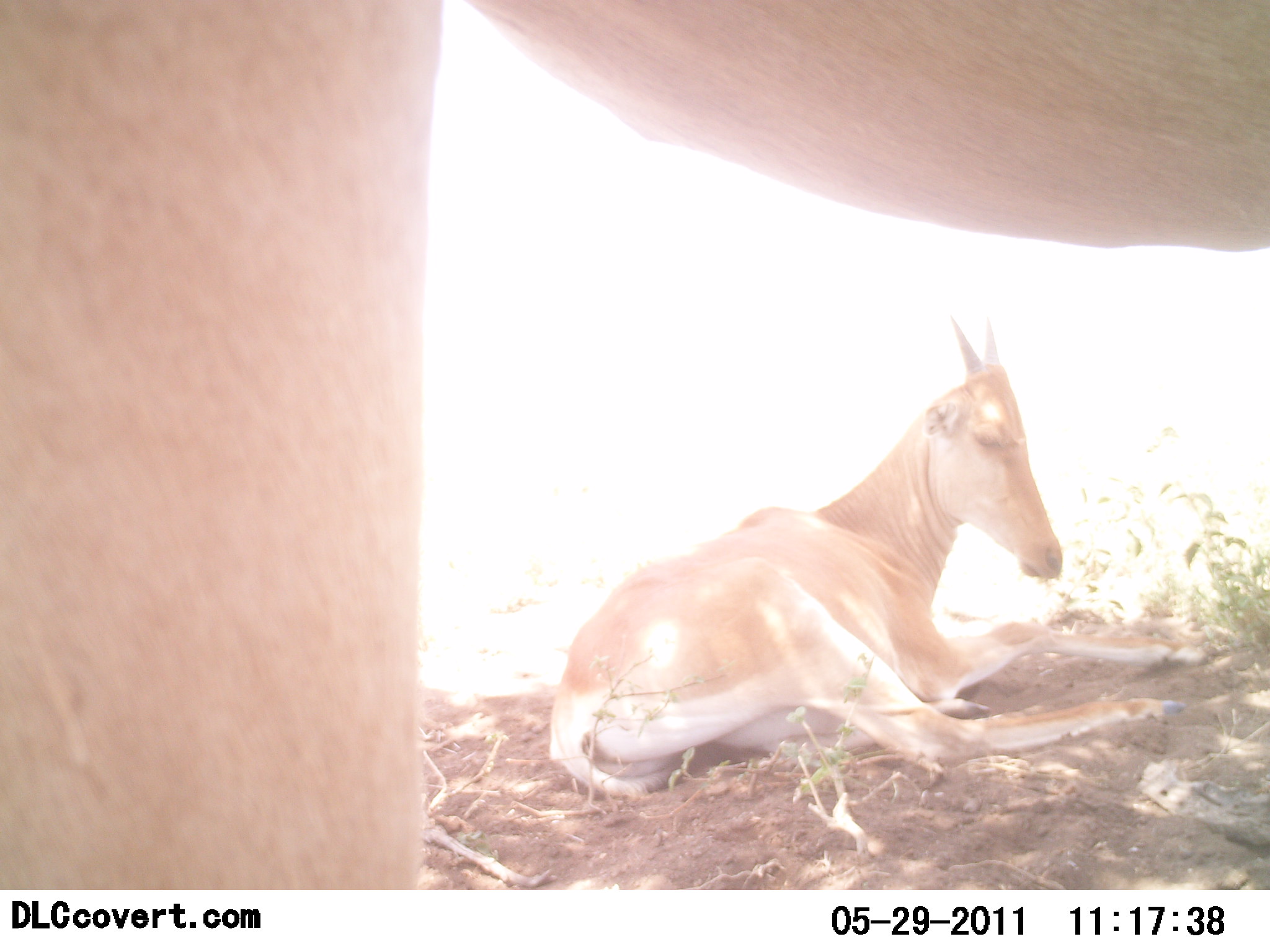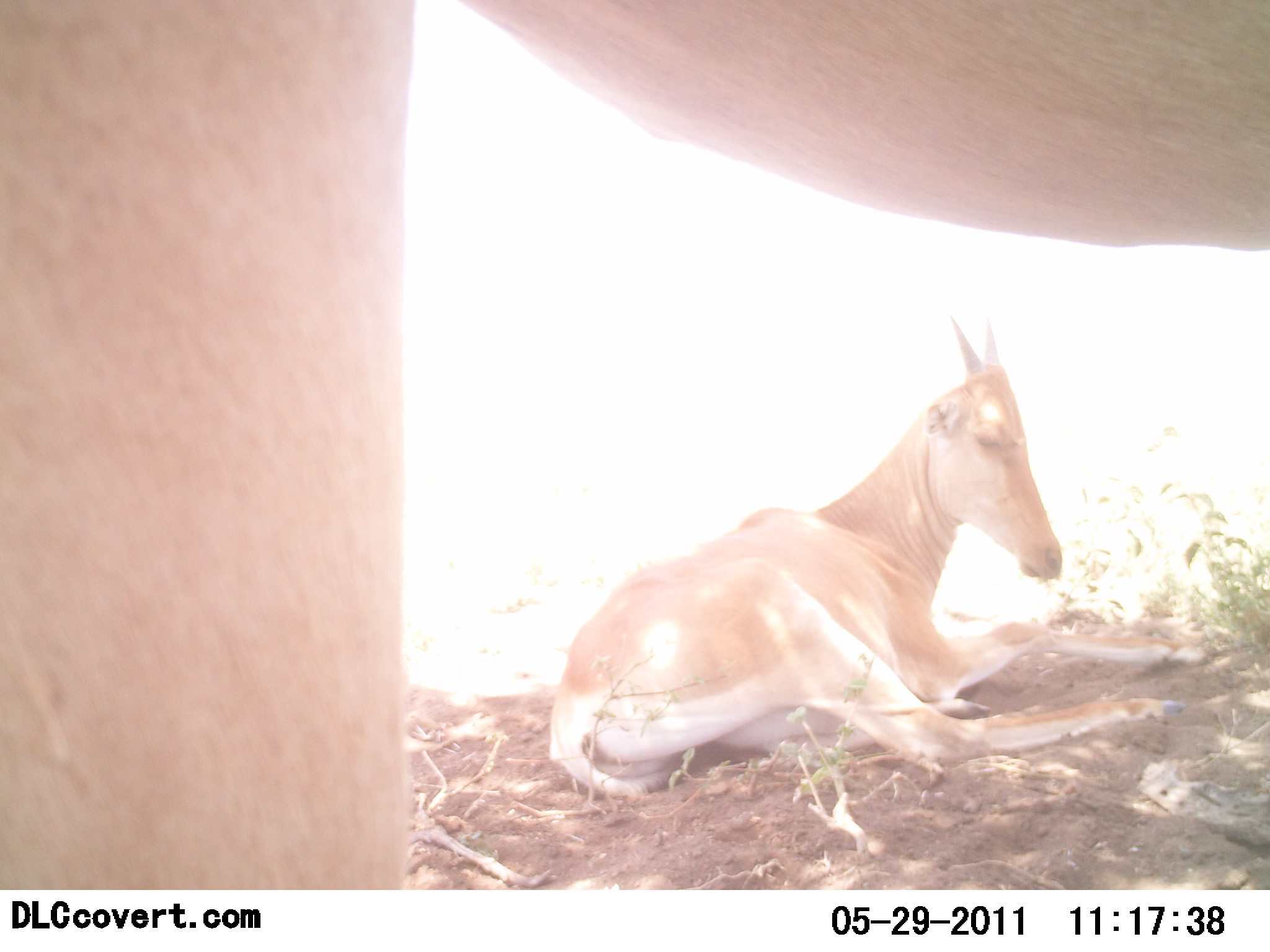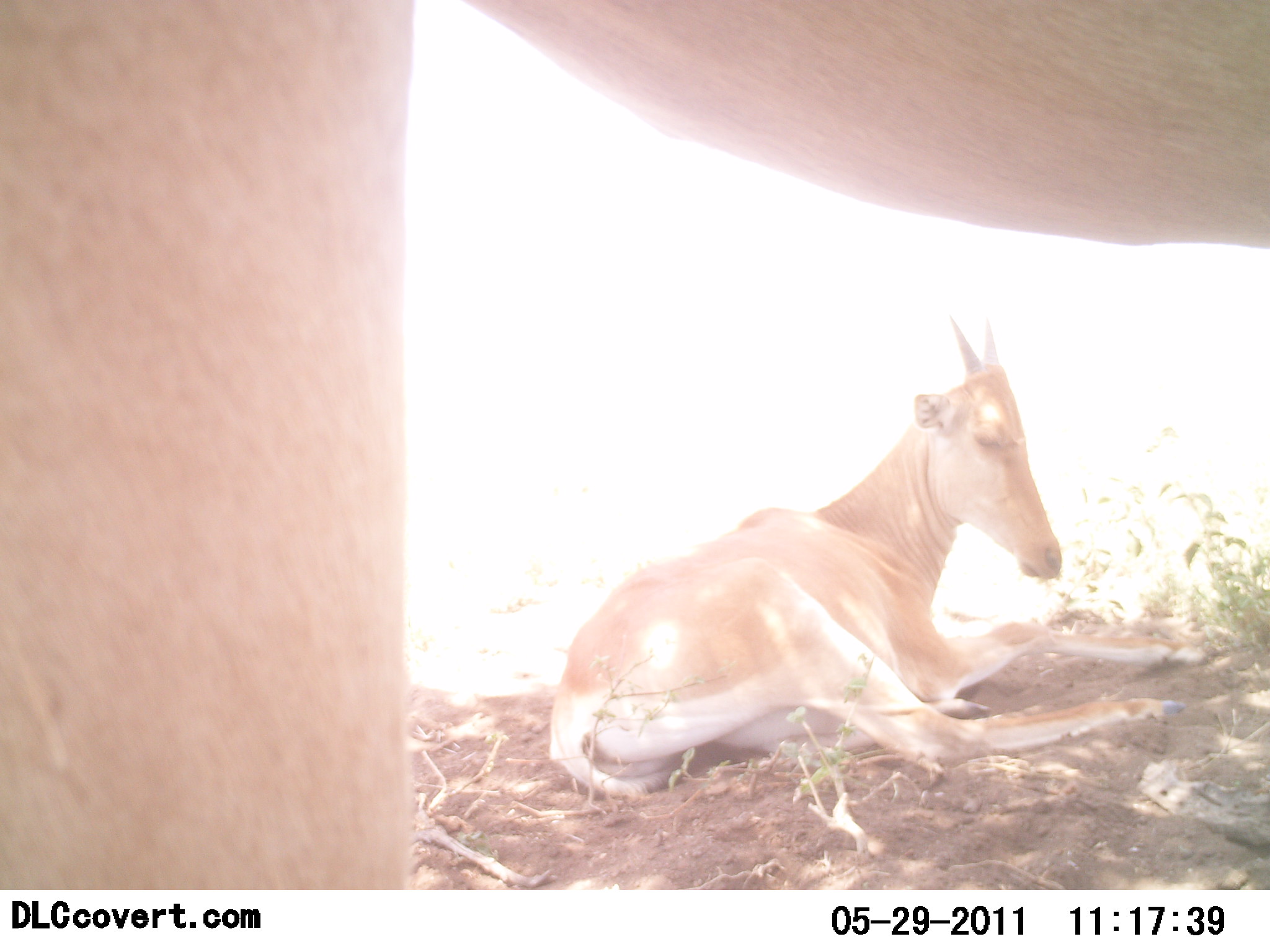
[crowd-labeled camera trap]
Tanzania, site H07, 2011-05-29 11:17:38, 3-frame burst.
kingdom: Animalia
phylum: Chordata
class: Mammalia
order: Artiodactyla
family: Bovidae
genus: Alcelaphus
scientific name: Alcelaphus buselaphus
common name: hartebeest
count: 2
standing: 75%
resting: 100%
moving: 0%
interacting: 0%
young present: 67%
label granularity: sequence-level